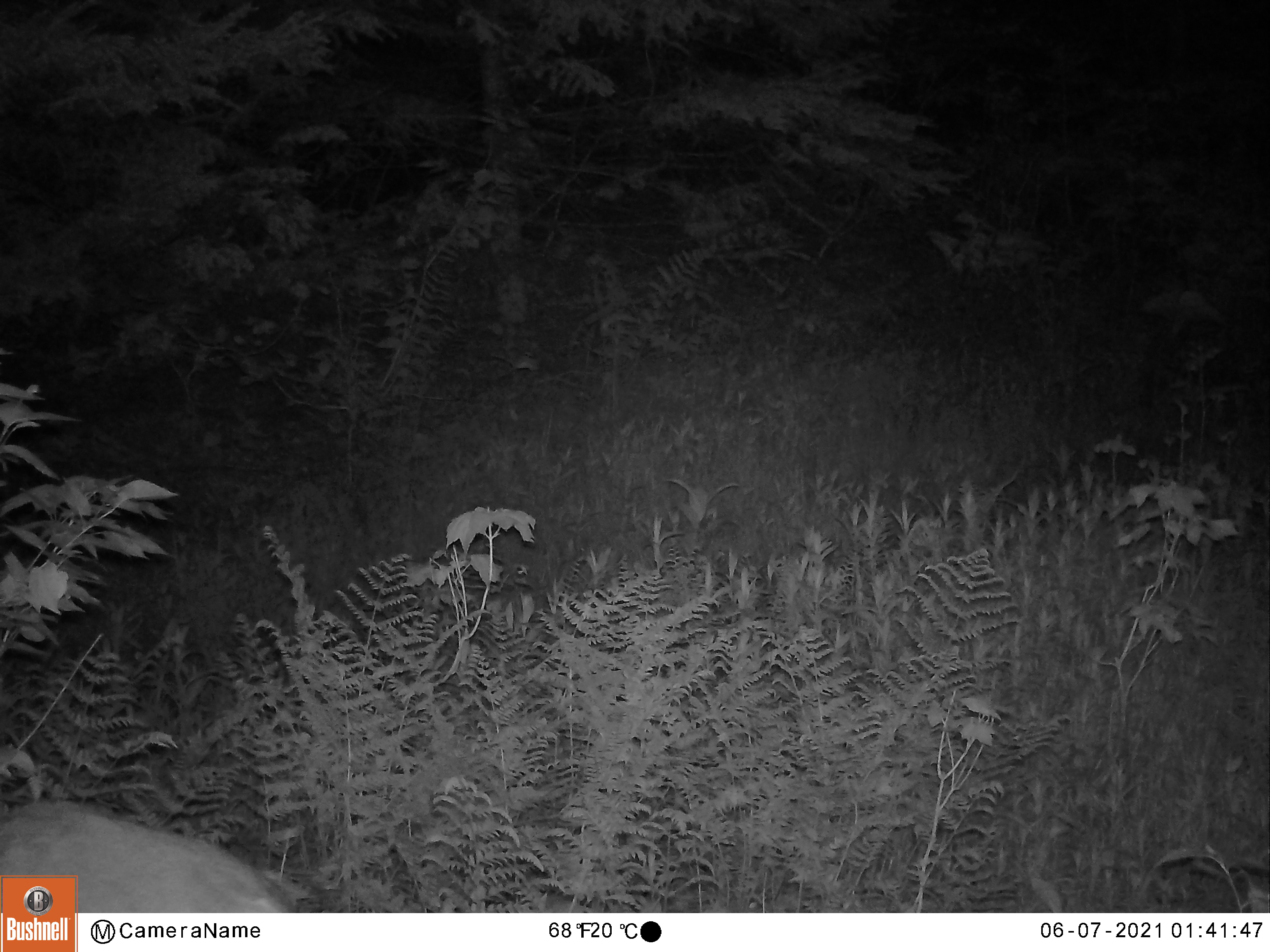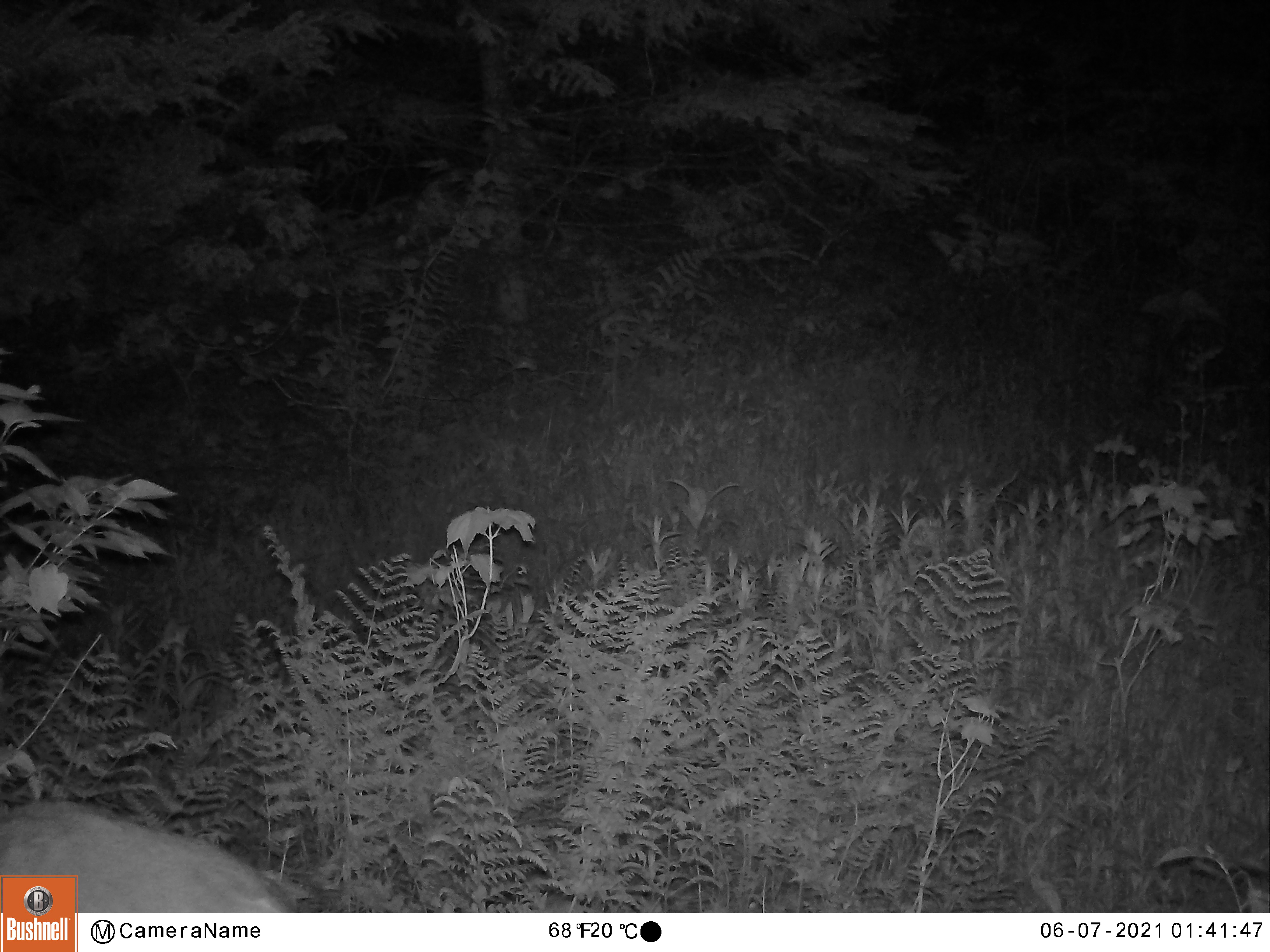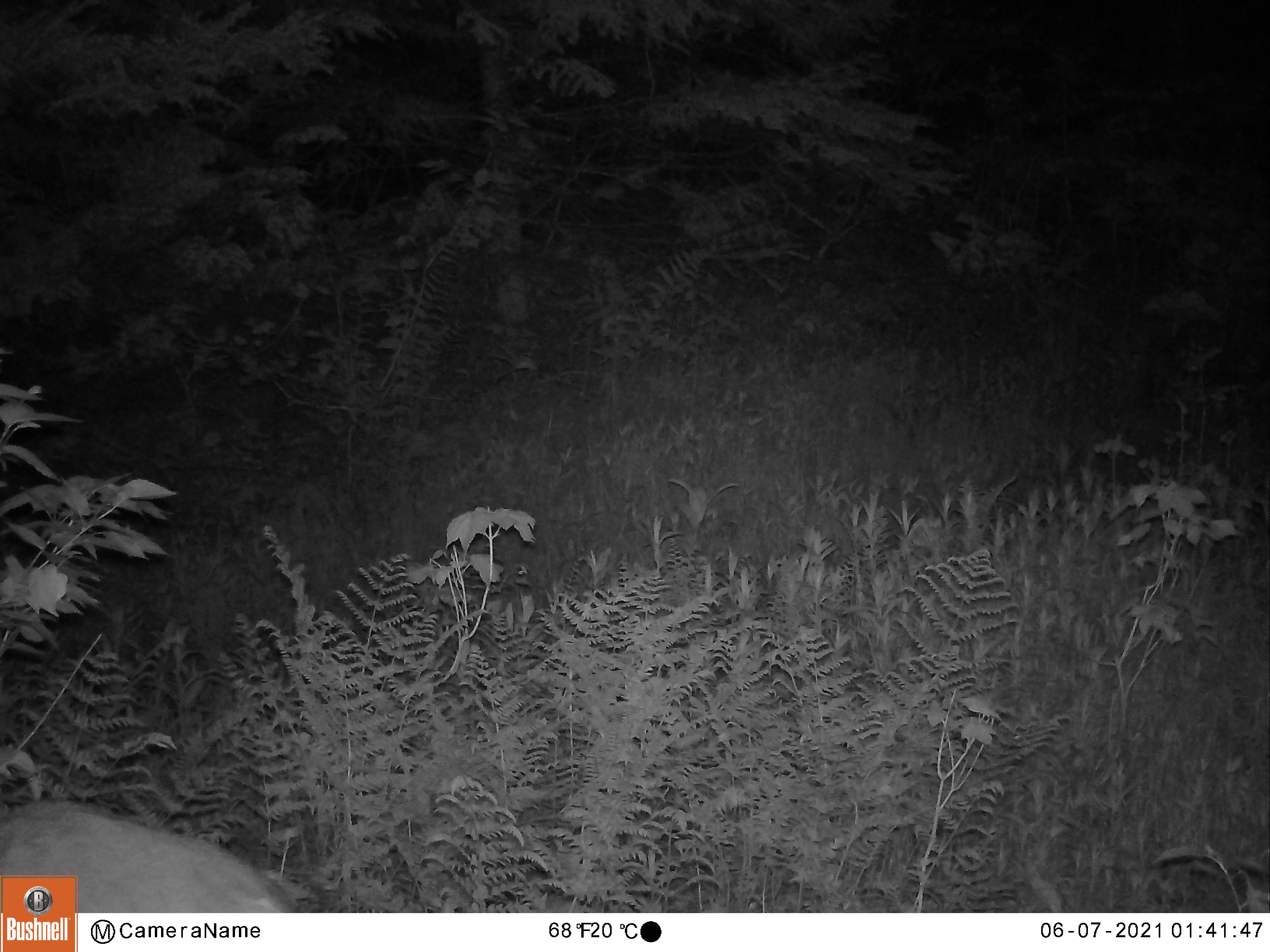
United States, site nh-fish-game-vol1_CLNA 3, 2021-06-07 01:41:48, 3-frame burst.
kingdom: Animalia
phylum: Chordata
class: Mammalia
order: Artiodactyla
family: Cervidae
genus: Odocoileus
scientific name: Odocoileus virginianus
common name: white-tailed deer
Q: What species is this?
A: White-tailed deer (Odocoileus virginianus).